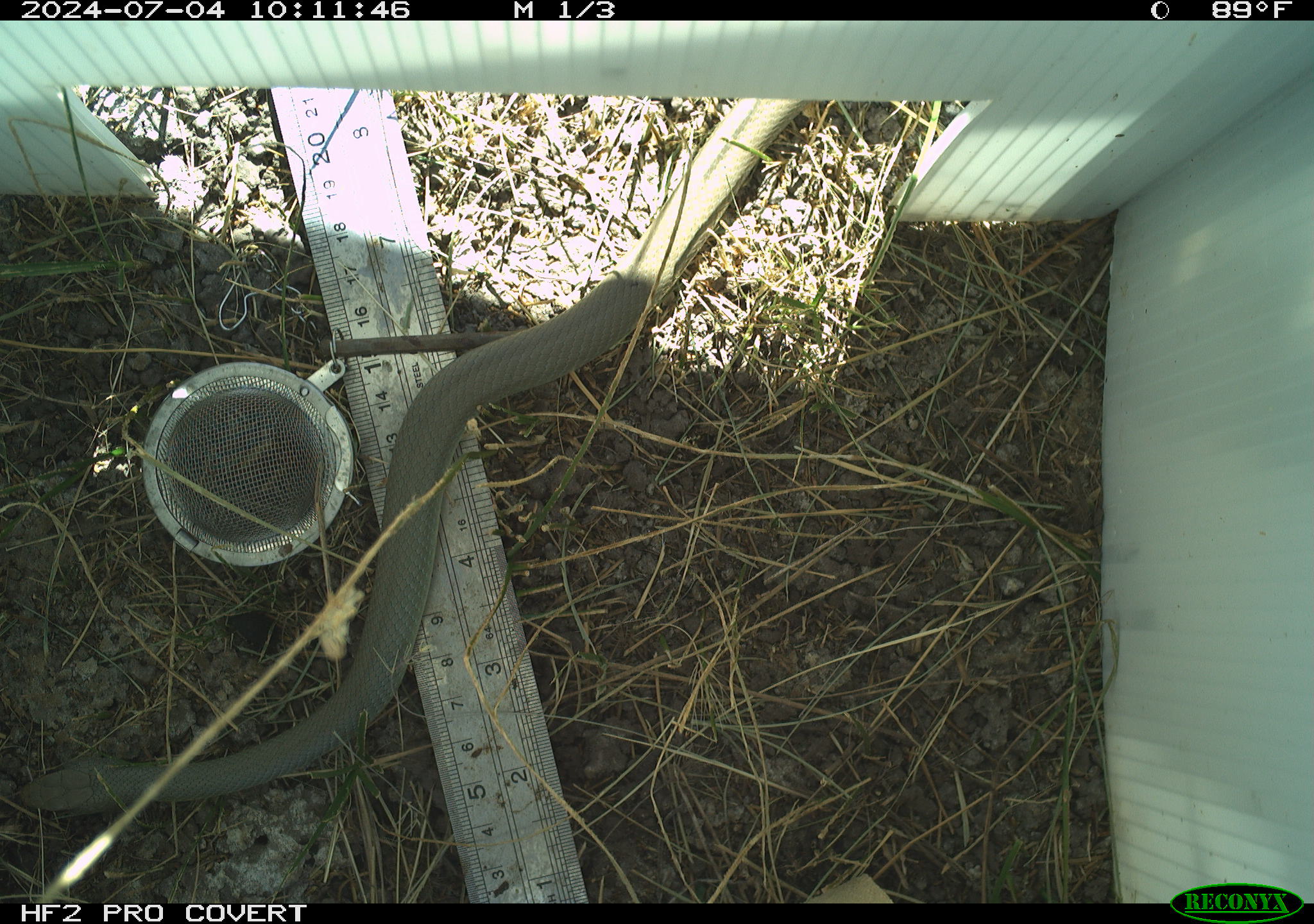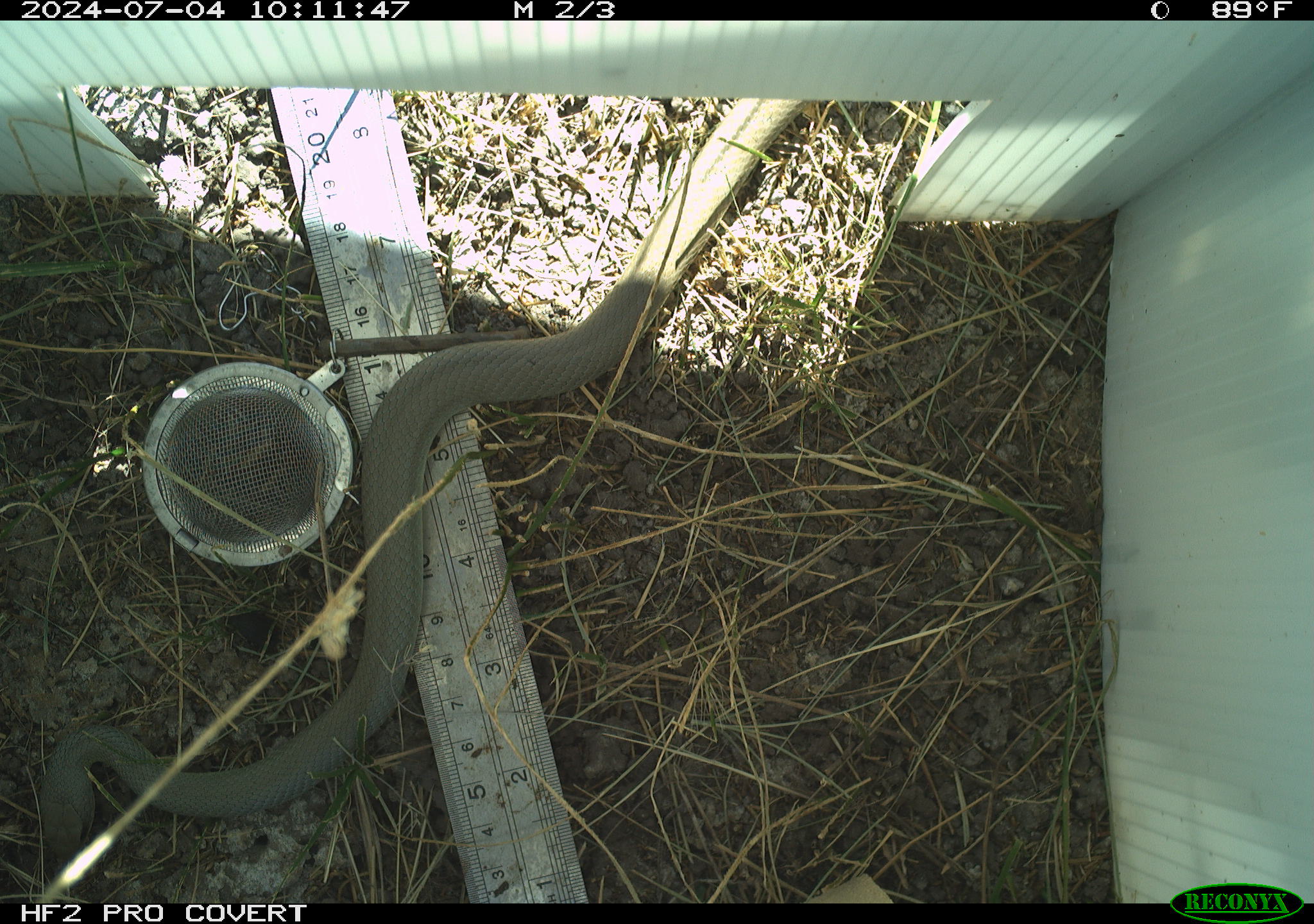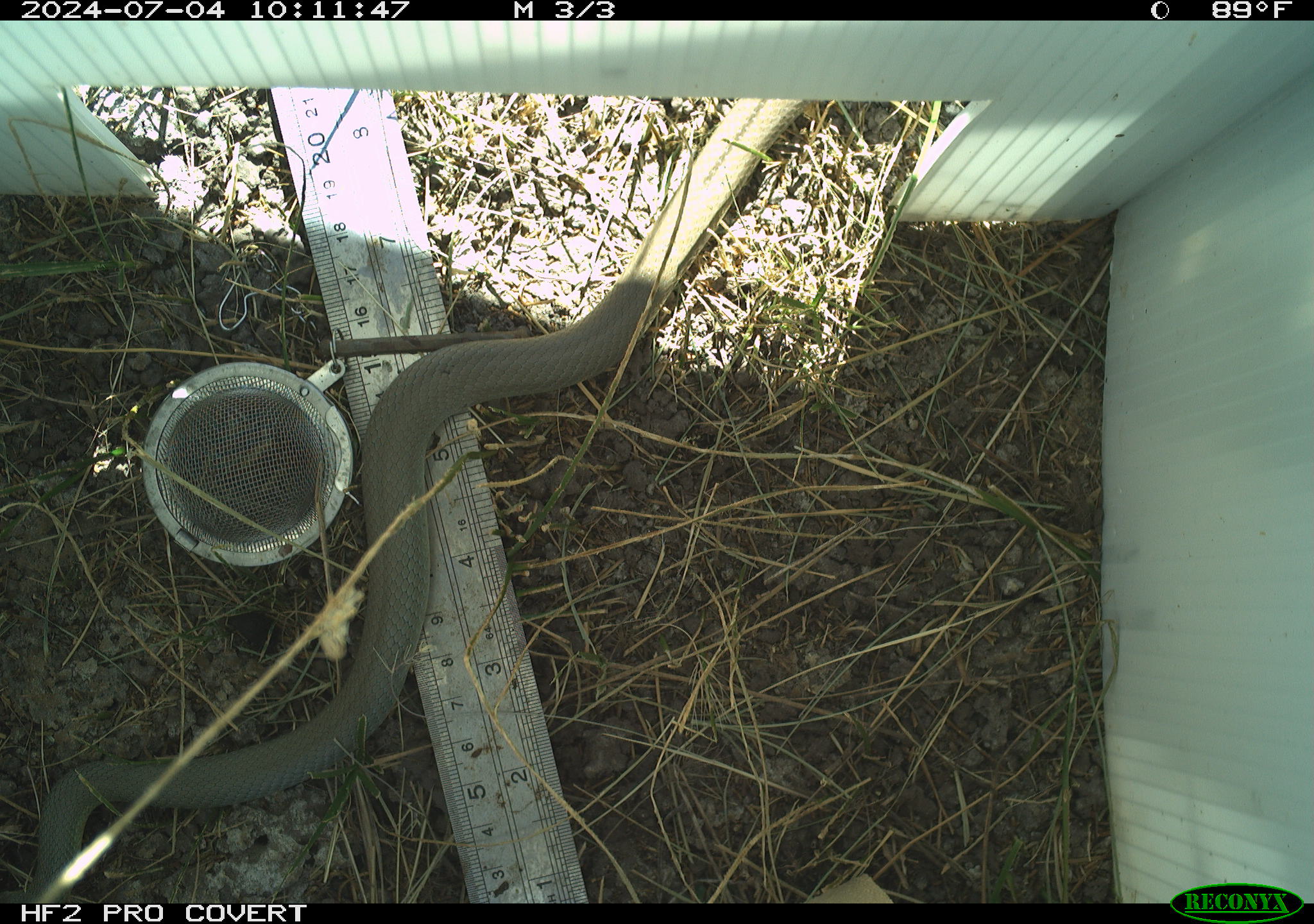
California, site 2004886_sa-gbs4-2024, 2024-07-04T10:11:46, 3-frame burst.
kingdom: Animalia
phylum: Chordata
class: Reptilia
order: Squamata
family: Colubridae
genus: Coluber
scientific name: Coluber constrictor mormon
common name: western yellow-bellied racer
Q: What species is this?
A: Western yellow-bellied racer (Coluber constrictor mormon).